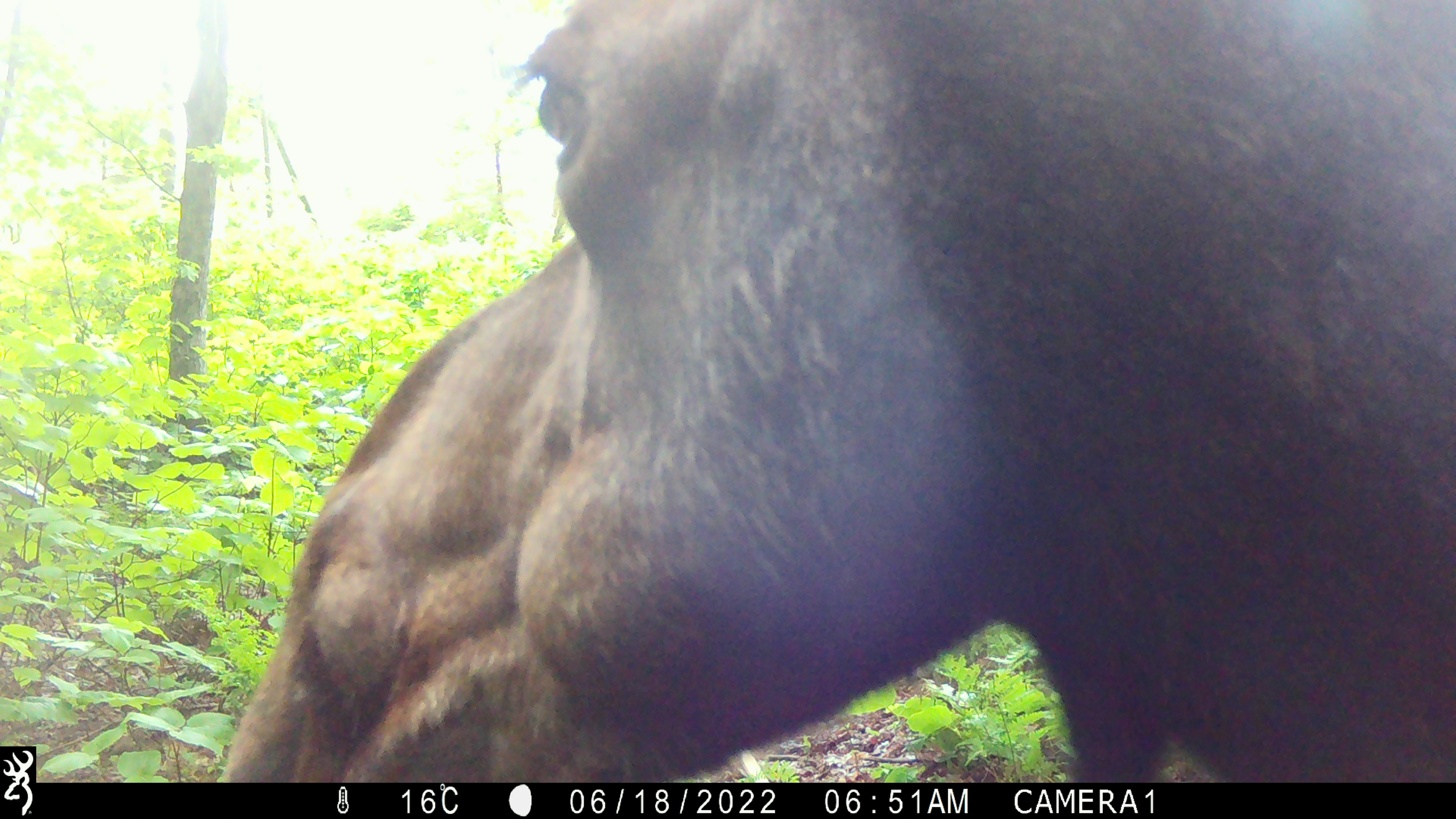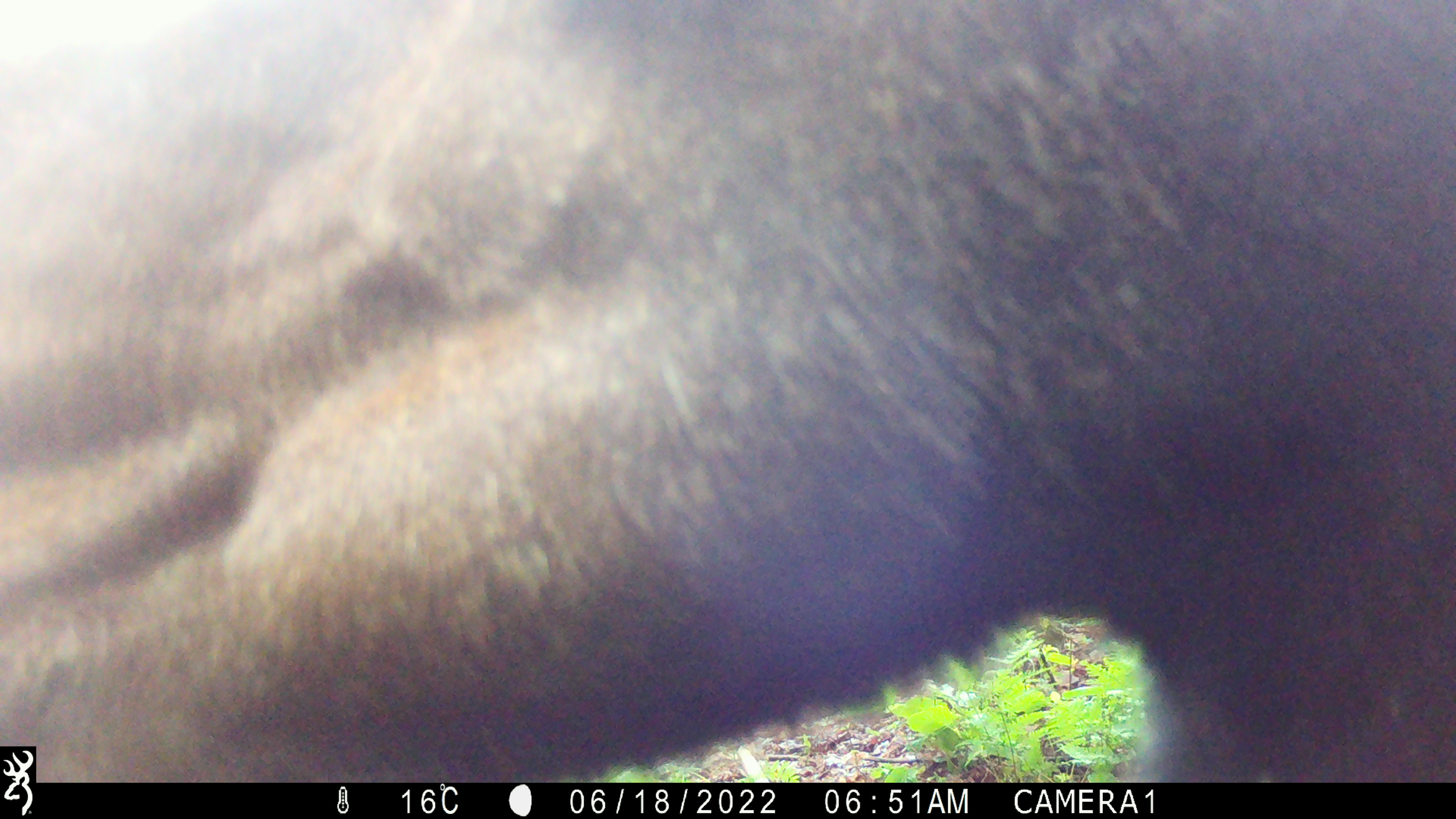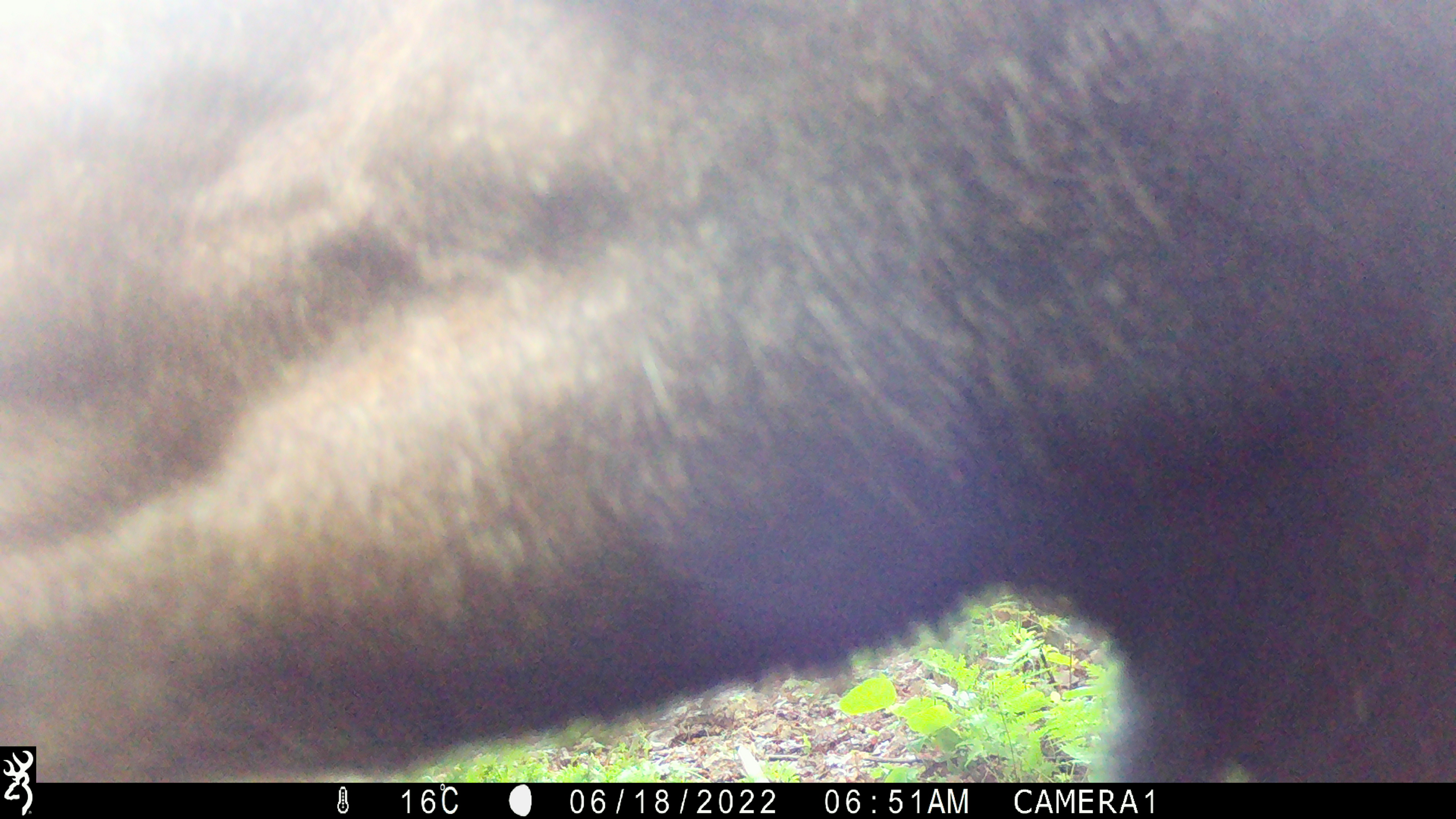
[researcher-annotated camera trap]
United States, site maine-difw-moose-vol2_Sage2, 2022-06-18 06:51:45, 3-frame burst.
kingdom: Animalia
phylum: Chordata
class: Mammalia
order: Artiodactyla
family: Cervidae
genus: Alces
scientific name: Alces alces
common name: moose